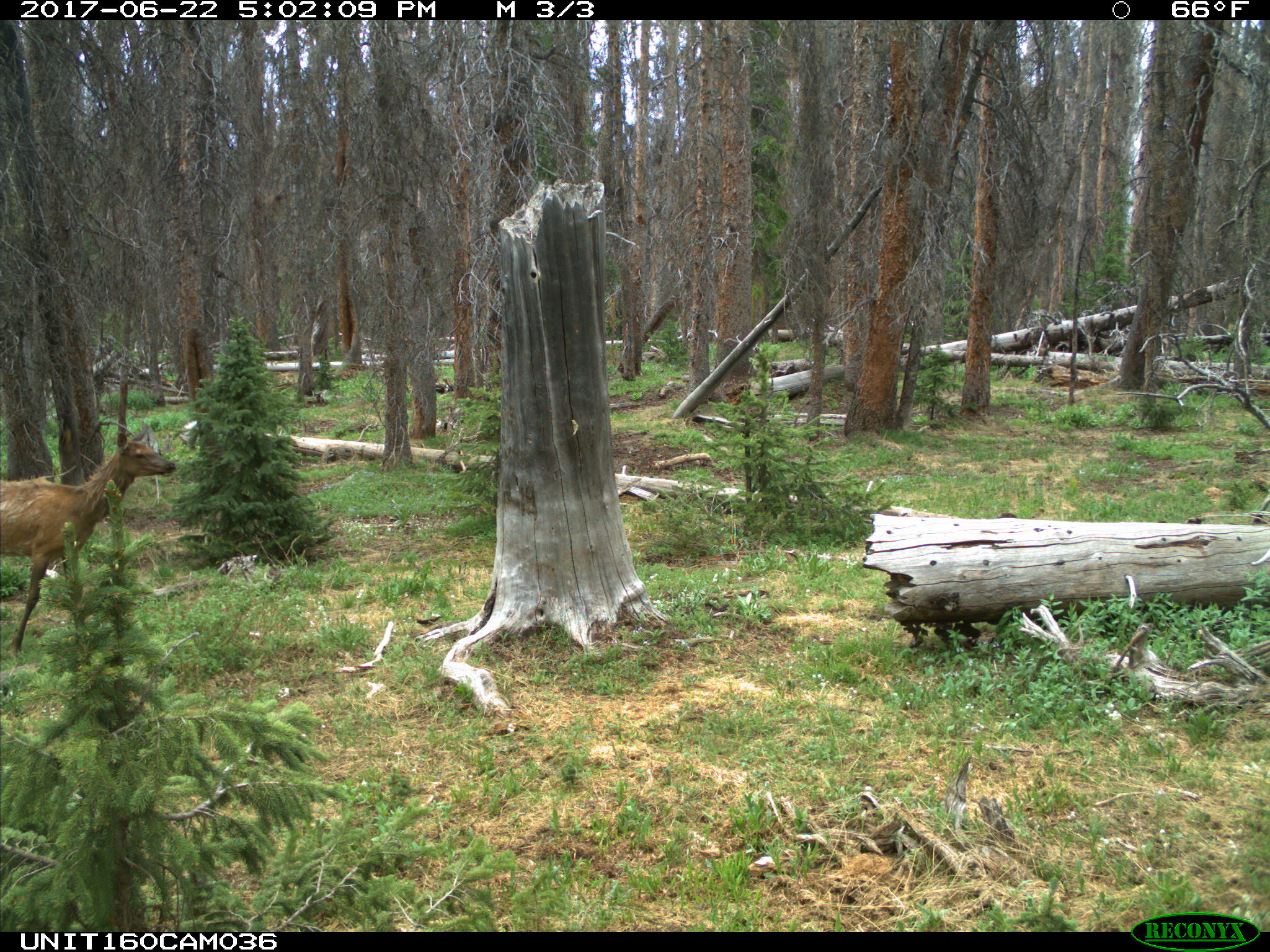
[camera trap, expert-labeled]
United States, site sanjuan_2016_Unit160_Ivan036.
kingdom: Animalia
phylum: Chordata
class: Mammalia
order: Artiodactyla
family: Cervidae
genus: Cervus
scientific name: Cervus elaphus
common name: red deer